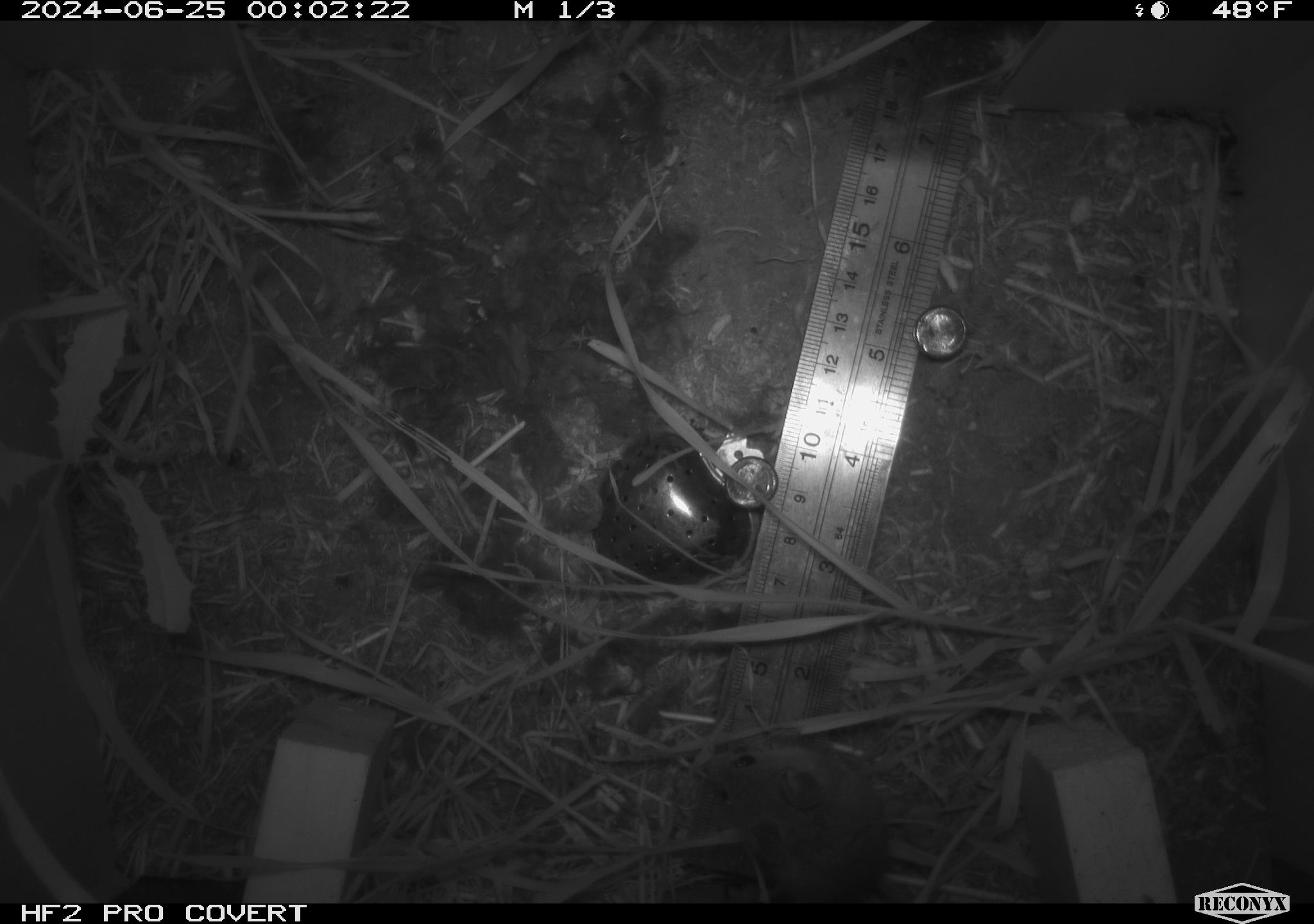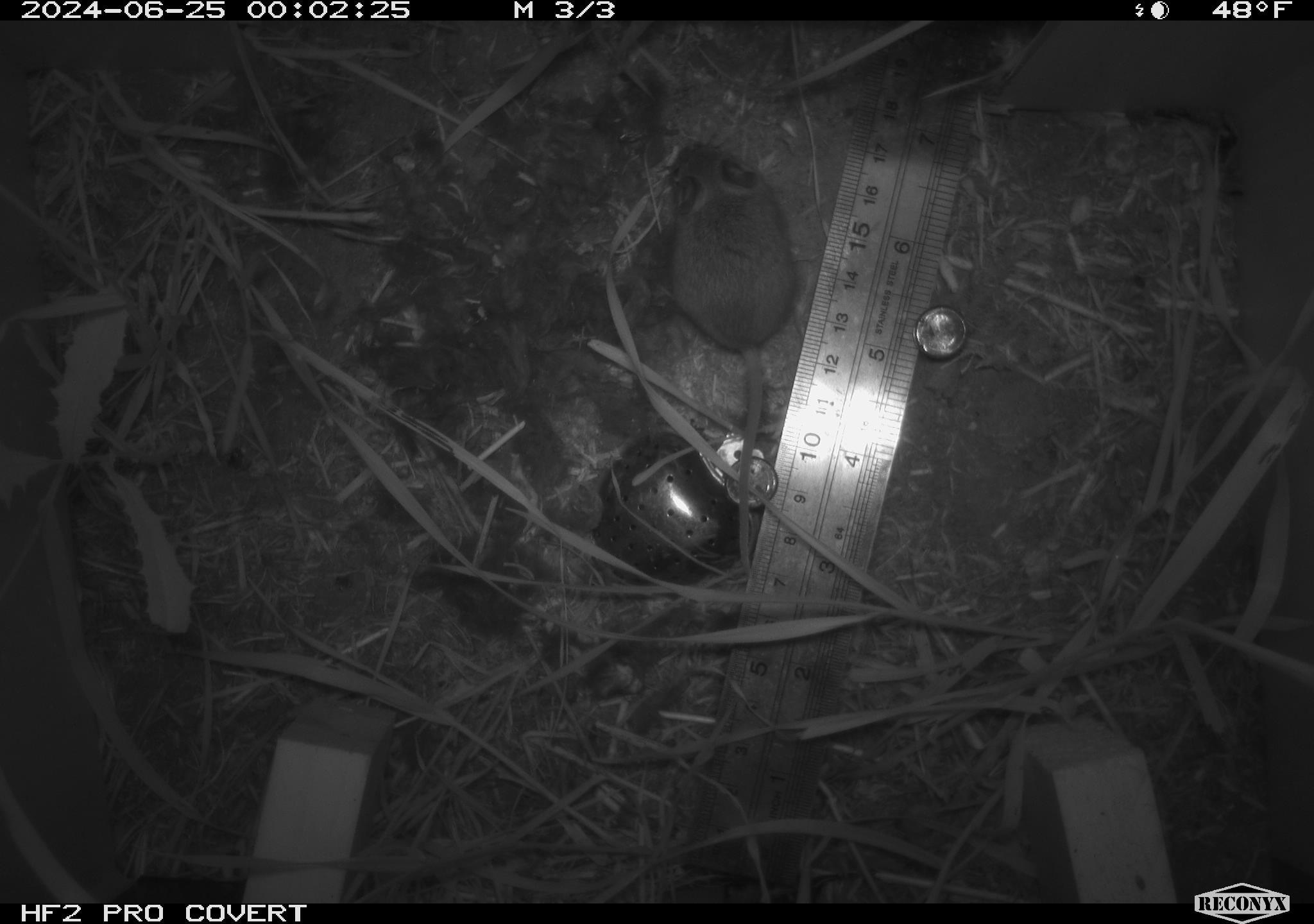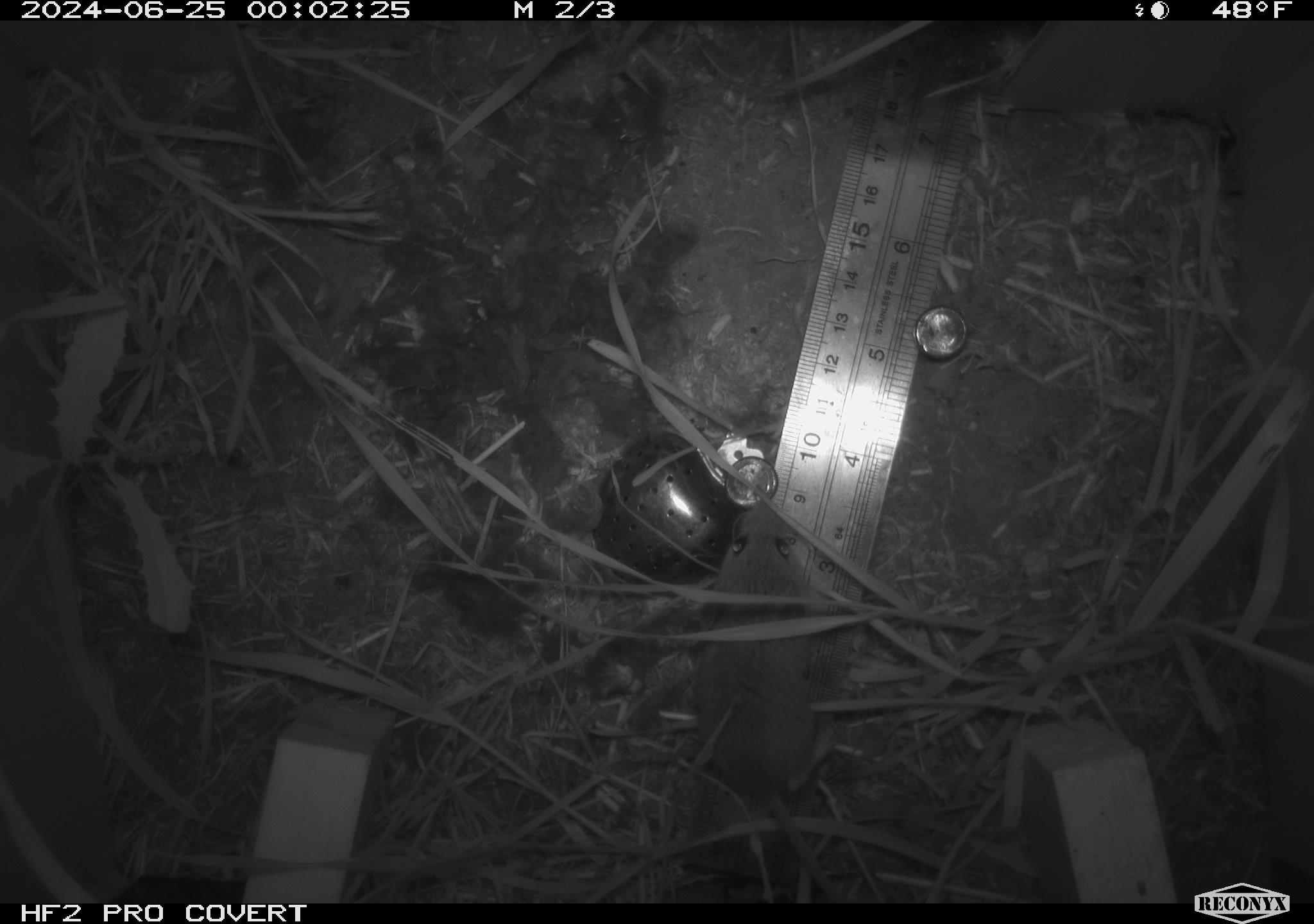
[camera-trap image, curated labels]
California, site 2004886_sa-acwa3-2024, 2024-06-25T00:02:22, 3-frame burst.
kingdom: Animalia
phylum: Chordata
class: Mammalia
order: Rodentia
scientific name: Rodentia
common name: mouse species